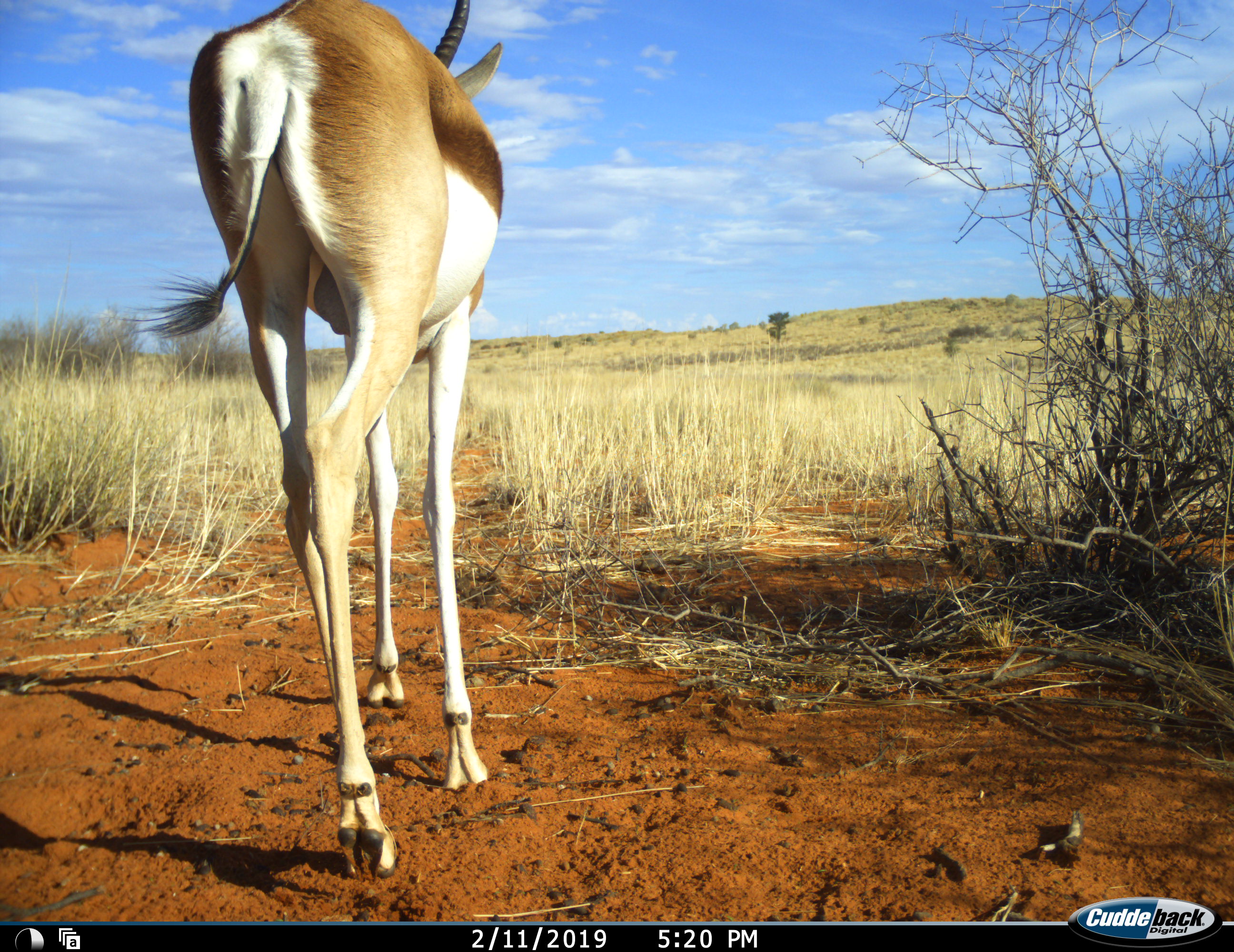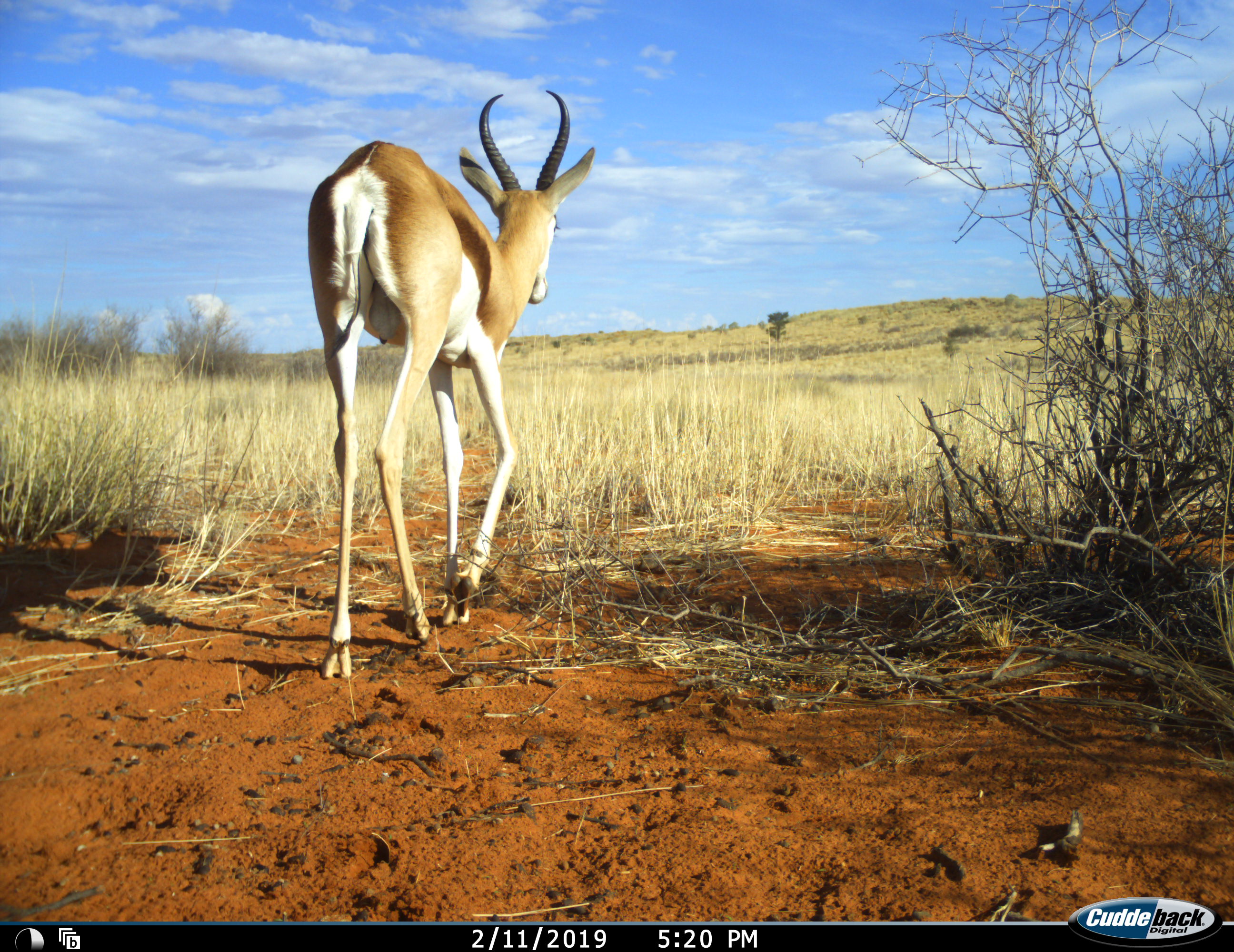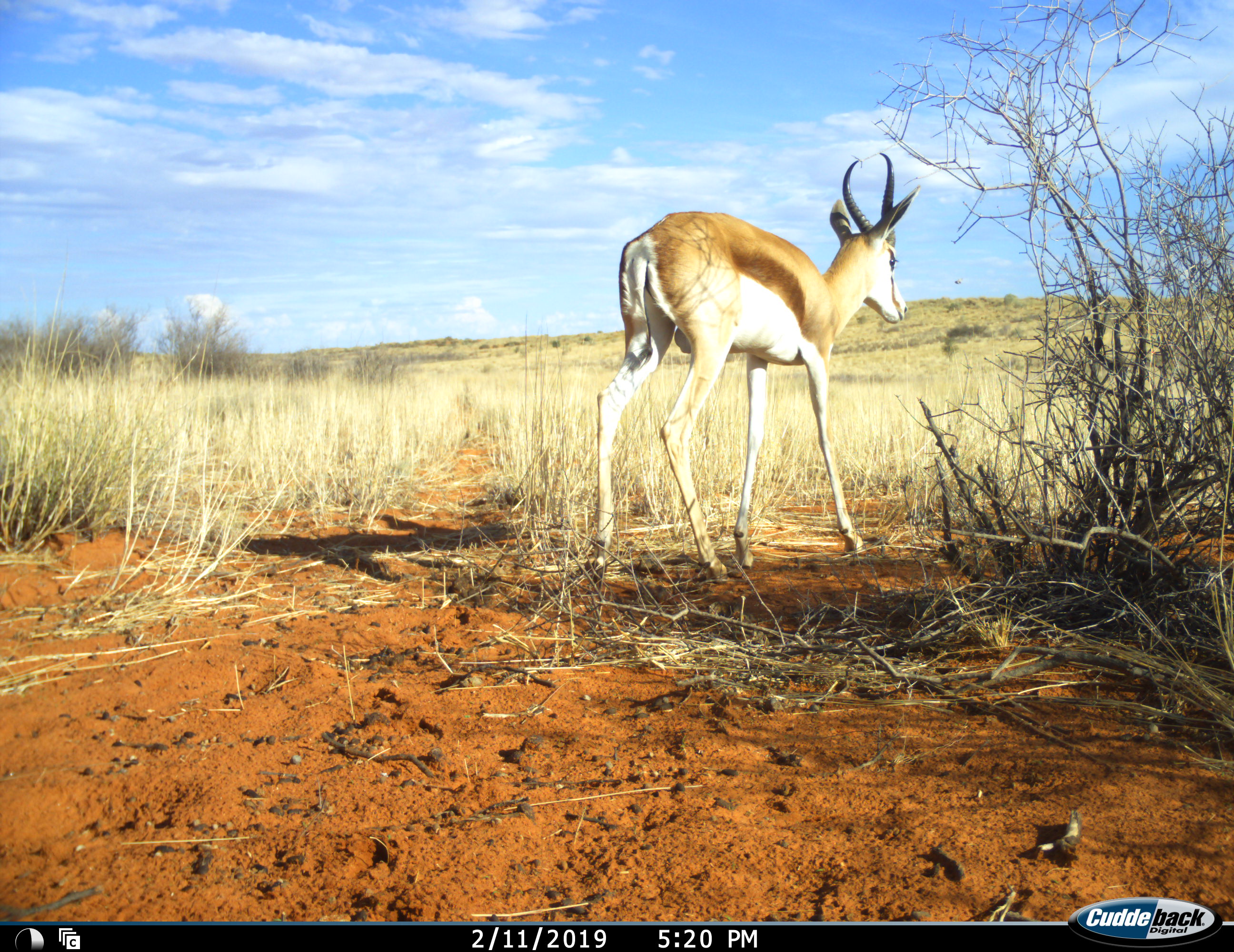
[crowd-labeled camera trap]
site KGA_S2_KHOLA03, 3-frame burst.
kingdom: Animalia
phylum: Chordata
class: Mammalia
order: Artiodactyla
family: Bovidae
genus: Antidorcas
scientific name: Antidorcas marsupialis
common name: springbok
Springbok (Antidorcas marsupialis), count 1. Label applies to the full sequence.